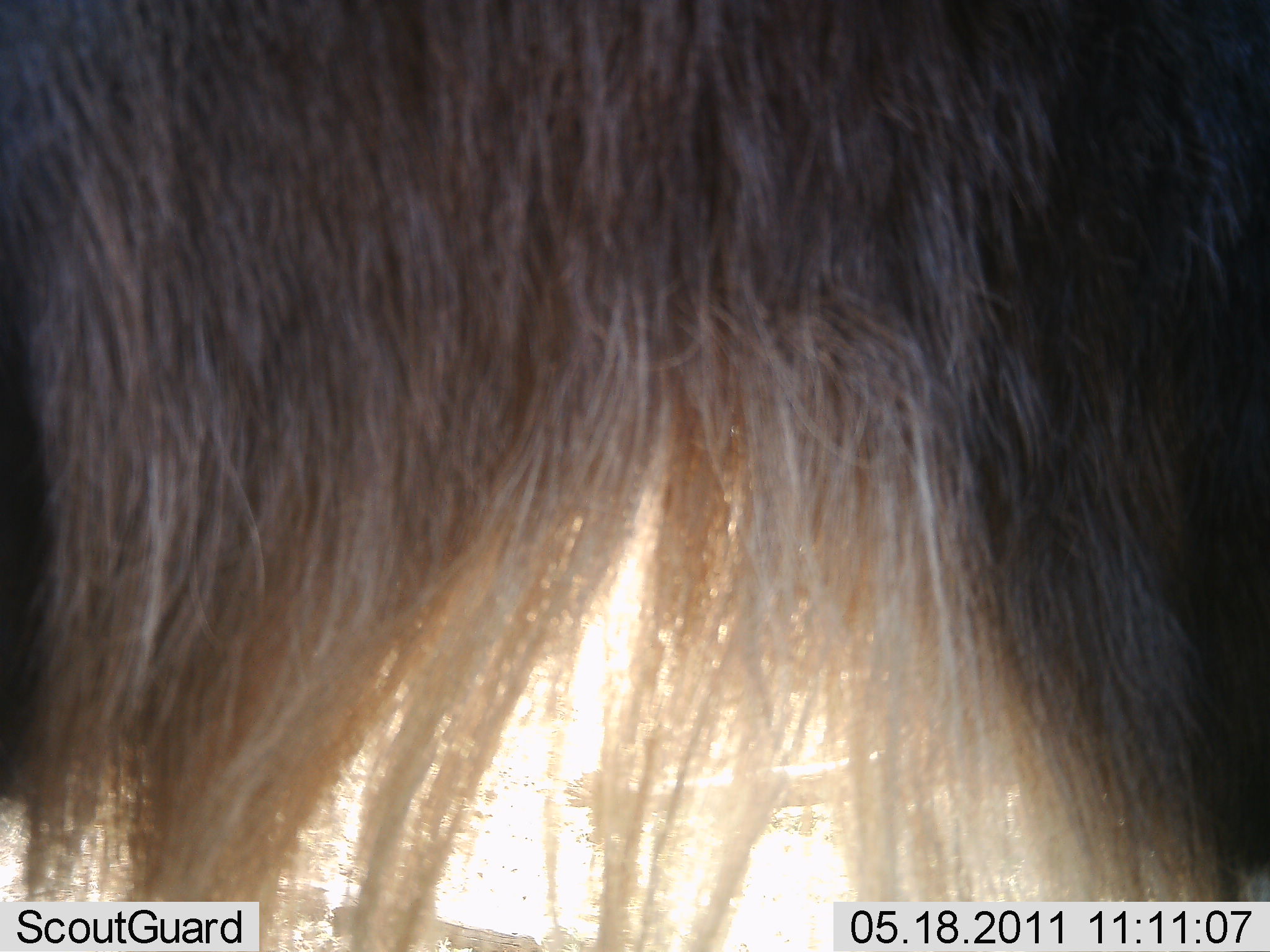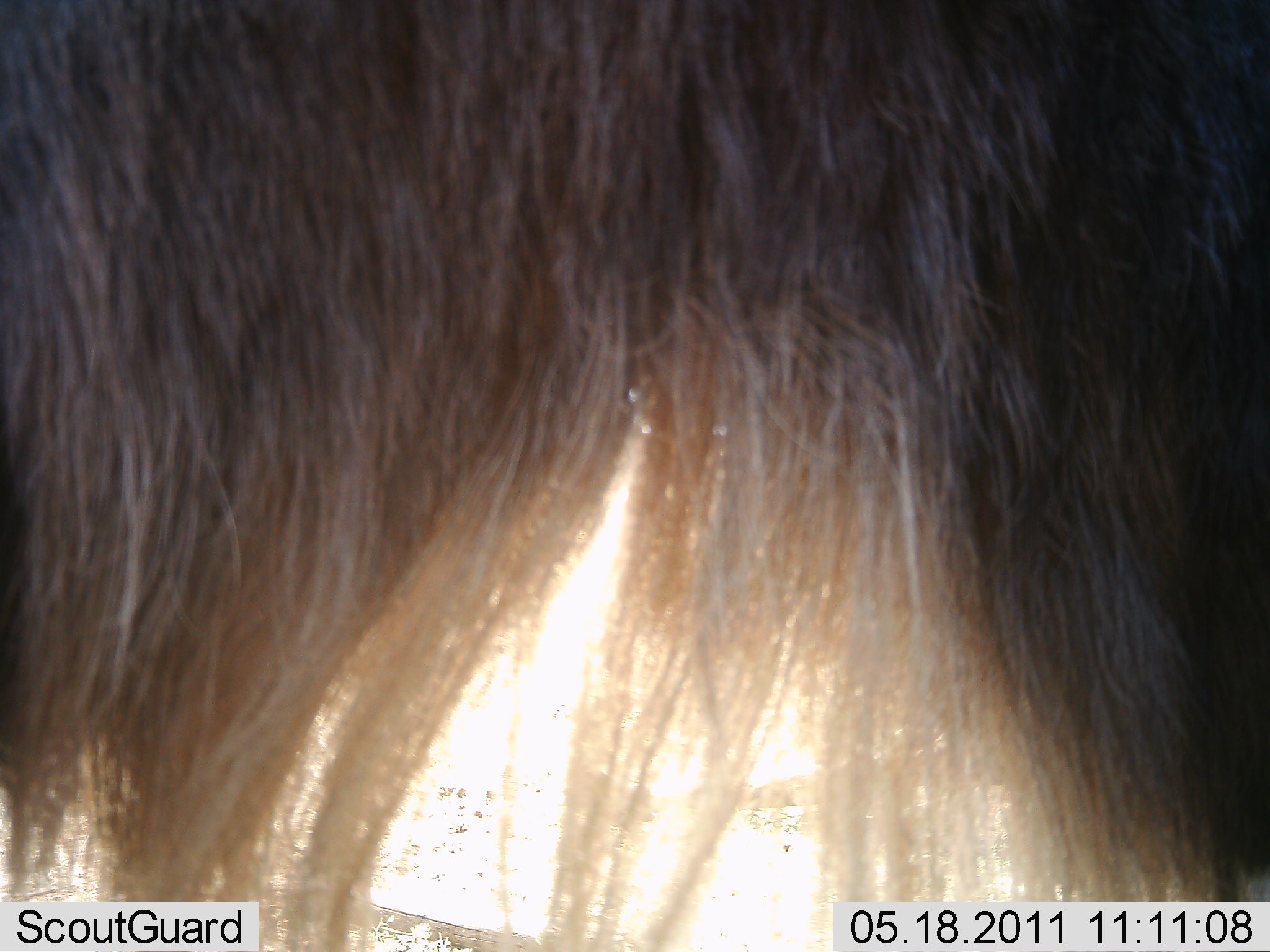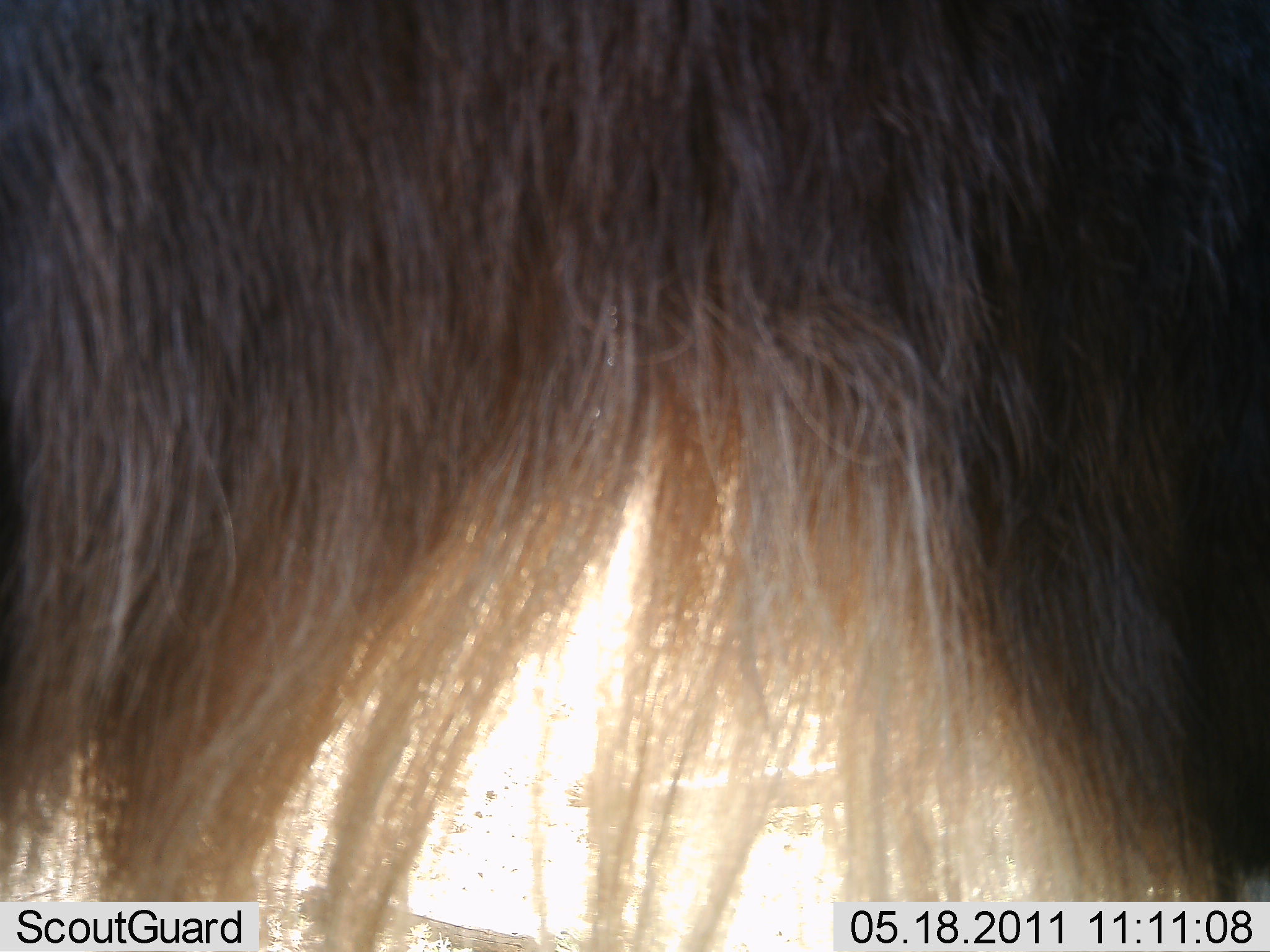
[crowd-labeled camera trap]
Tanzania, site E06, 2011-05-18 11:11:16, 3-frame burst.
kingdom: Animalia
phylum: Chordata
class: Mammalia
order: Artiodactyla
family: Bovidae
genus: Connochaetes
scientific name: Connochaetes taurinus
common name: blue wildebeest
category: wildebeest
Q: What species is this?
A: Wildebeest (blue wildebeest) (Connochaetes taurinus).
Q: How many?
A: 1.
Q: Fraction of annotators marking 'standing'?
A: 100%.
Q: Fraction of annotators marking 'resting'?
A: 0%.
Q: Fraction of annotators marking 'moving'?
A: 0%.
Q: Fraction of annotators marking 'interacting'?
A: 0%.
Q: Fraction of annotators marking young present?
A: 0%.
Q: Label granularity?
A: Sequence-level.